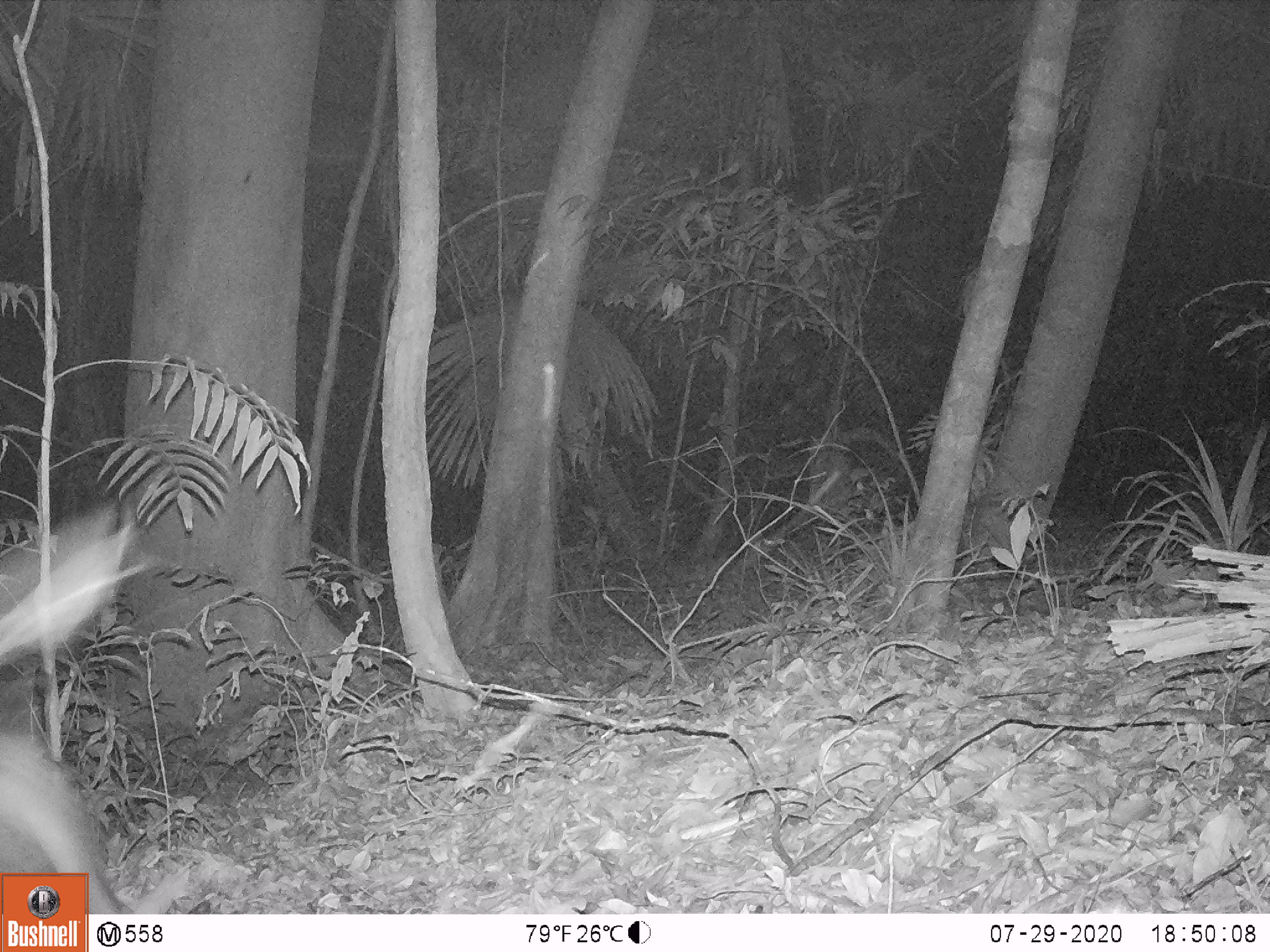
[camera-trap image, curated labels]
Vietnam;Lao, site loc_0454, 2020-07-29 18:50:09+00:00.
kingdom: Animalia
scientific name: Animalia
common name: animal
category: unidentified animal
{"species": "unidentified animal (animal) (Animalia)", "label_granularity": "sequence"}